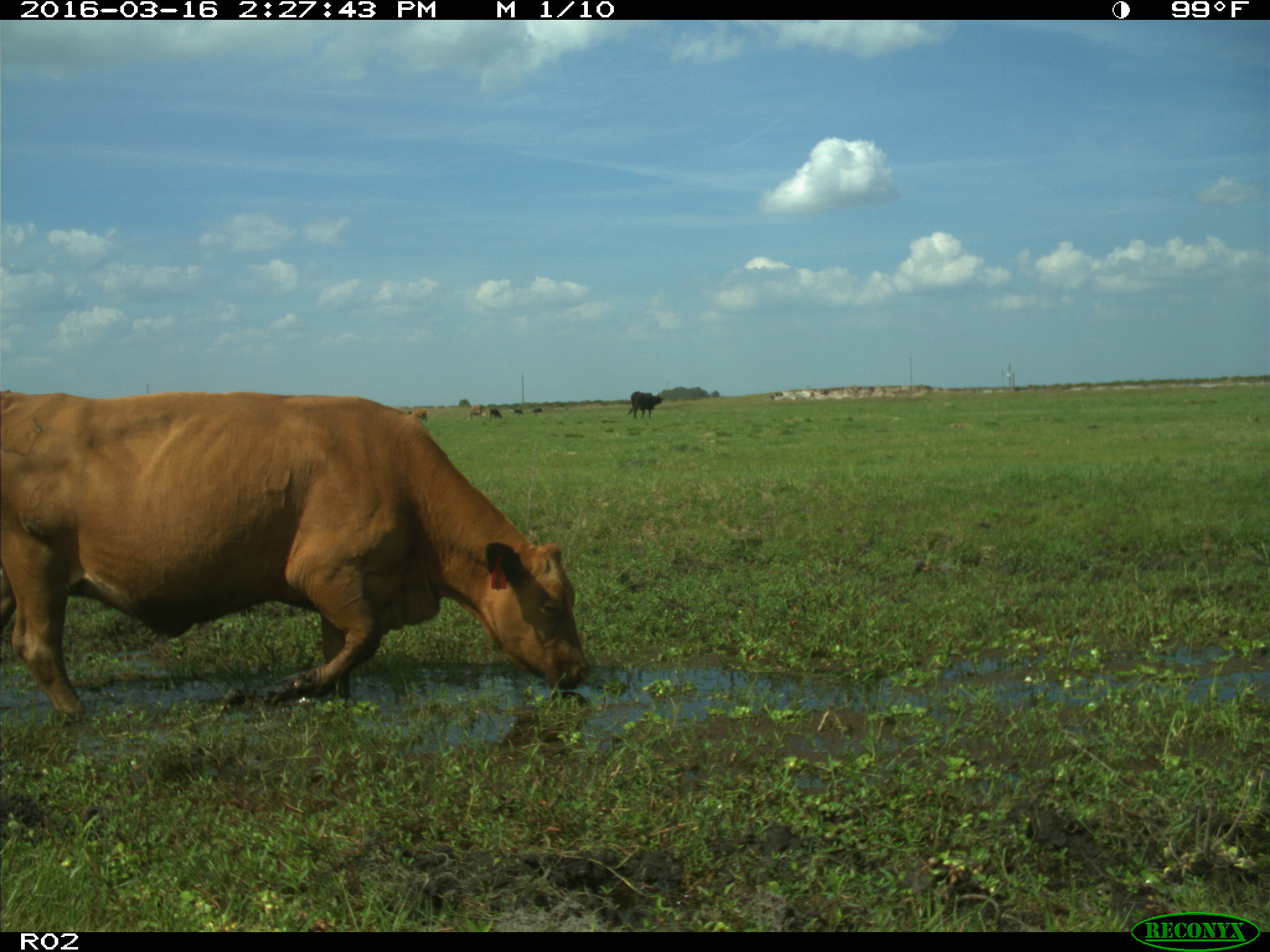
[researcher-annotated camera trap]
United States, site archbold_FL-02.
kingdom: Animalia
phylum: Chordata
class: Mammalia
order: Artiodactyla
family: Bovidae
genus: Bos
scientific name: Bos taurus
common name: domestic cow